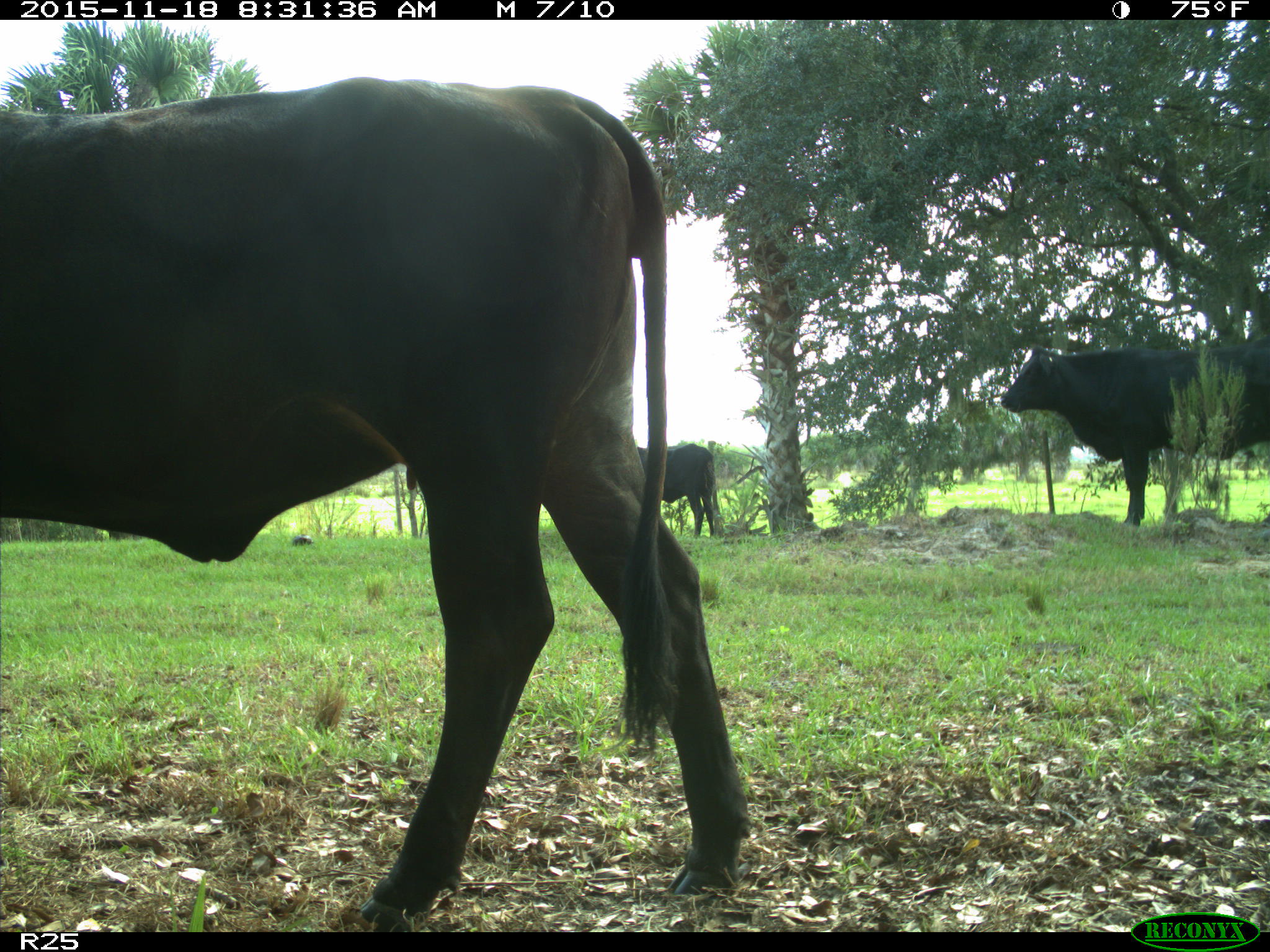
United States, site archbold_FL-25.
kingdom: Animalia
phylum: Chordata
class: Mammalia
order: Artiodactyla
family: Bovidae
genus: Bos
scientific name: Bos taurus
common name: domestic cow